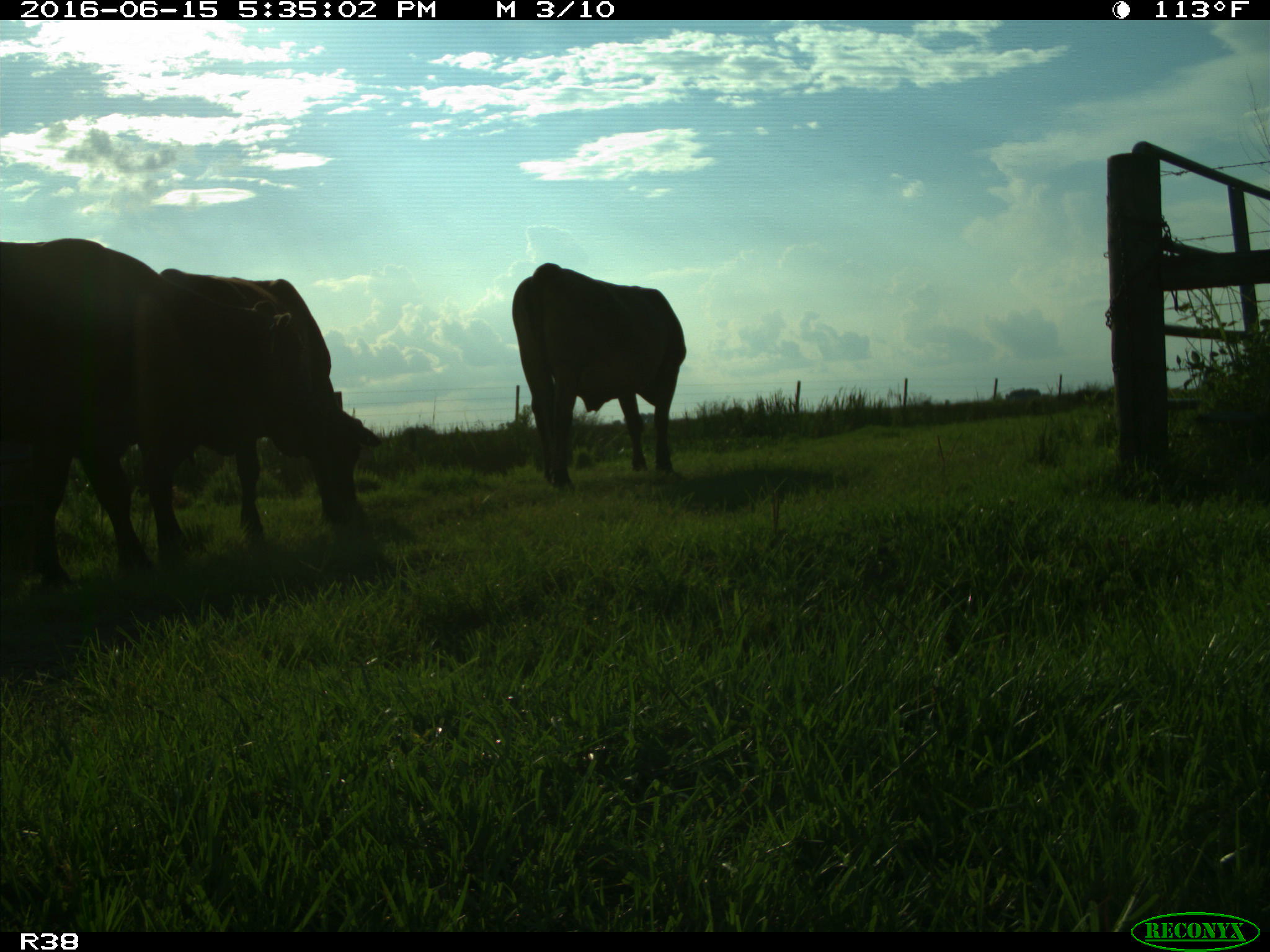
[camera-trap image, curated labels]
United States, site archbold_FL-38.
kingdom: Animalia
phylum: Chordata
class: Mammalia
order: Artiodactyla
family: Bovidae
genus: Bos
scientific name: Bos taurus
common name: domestic cow